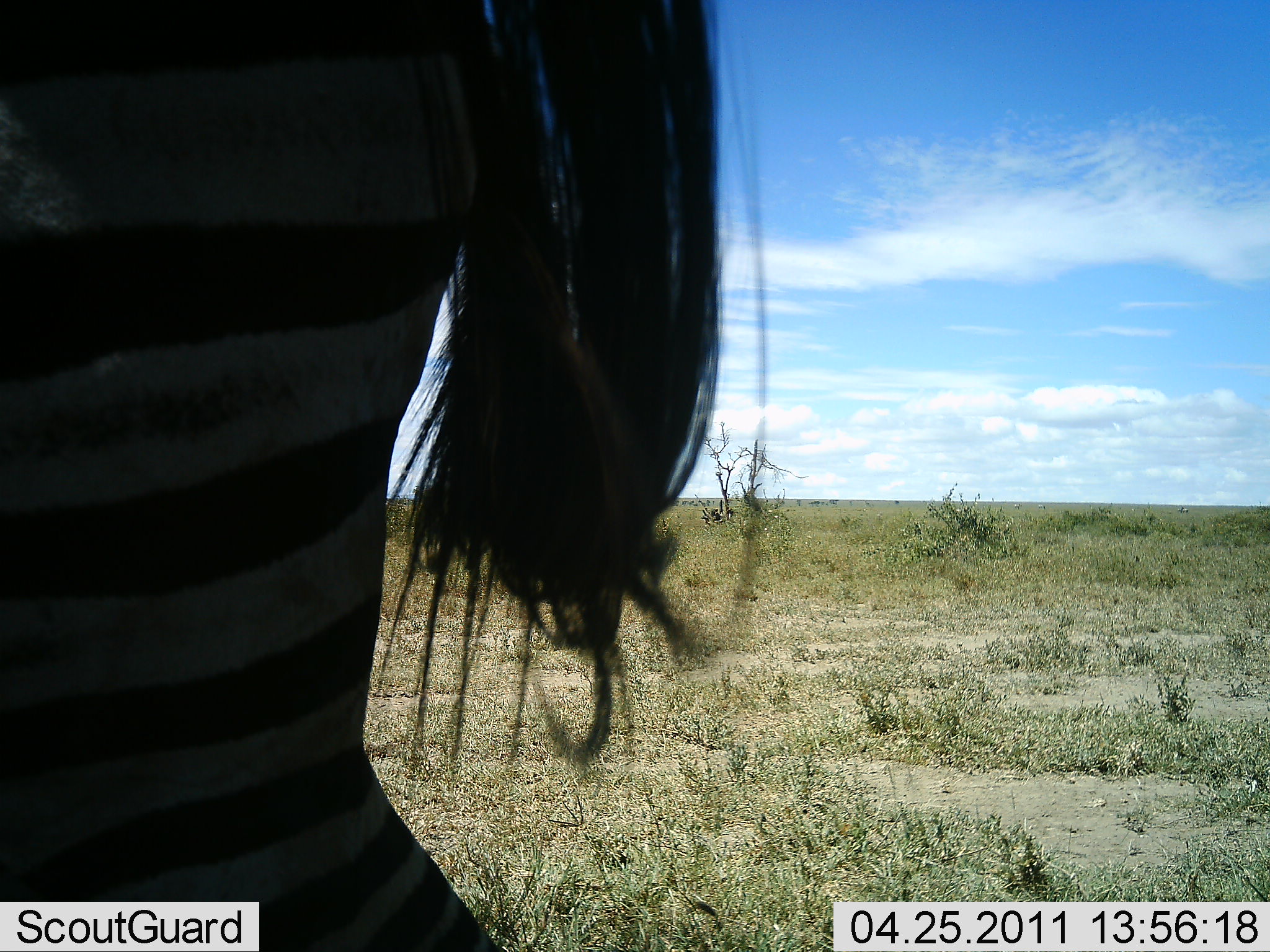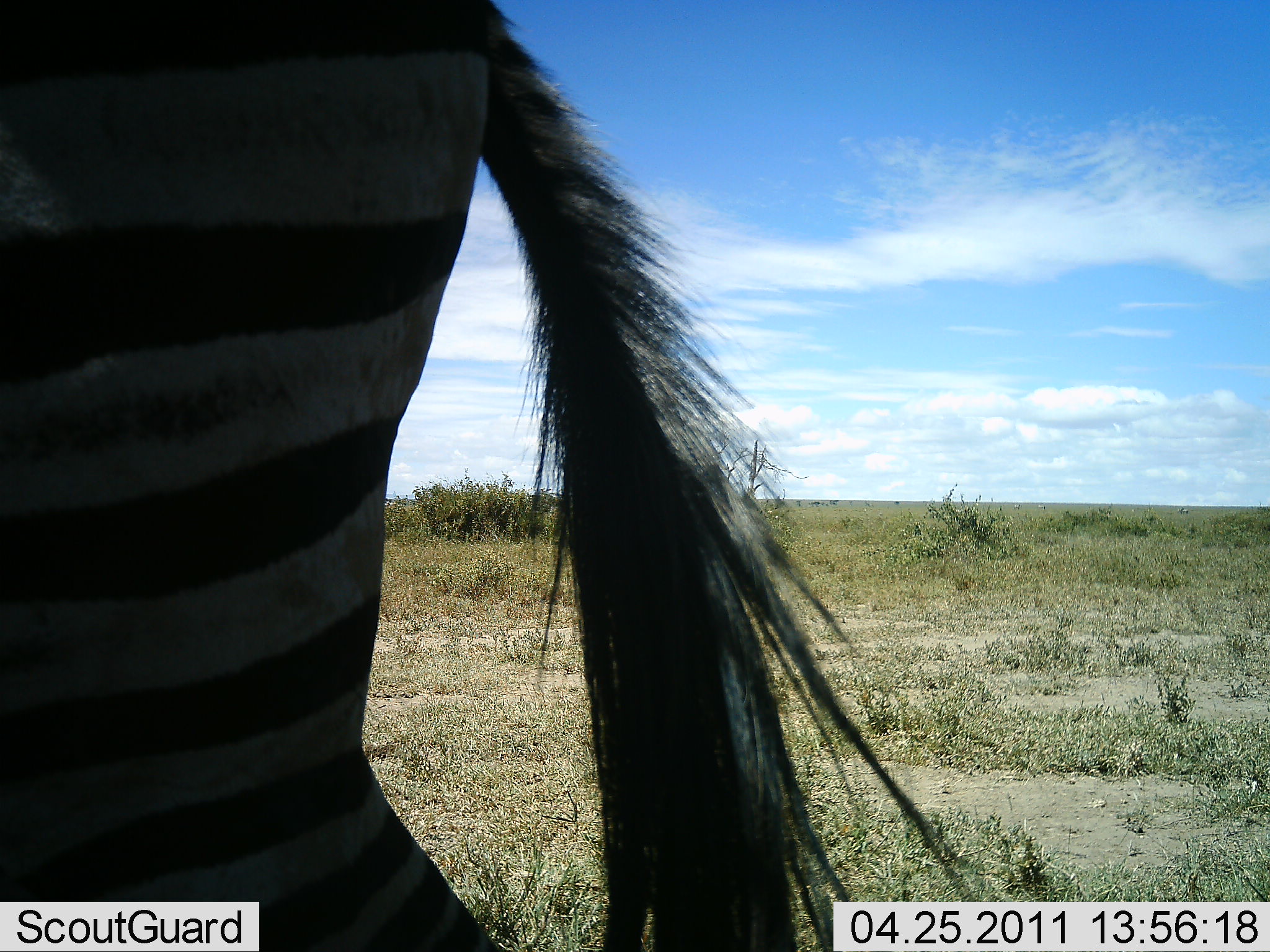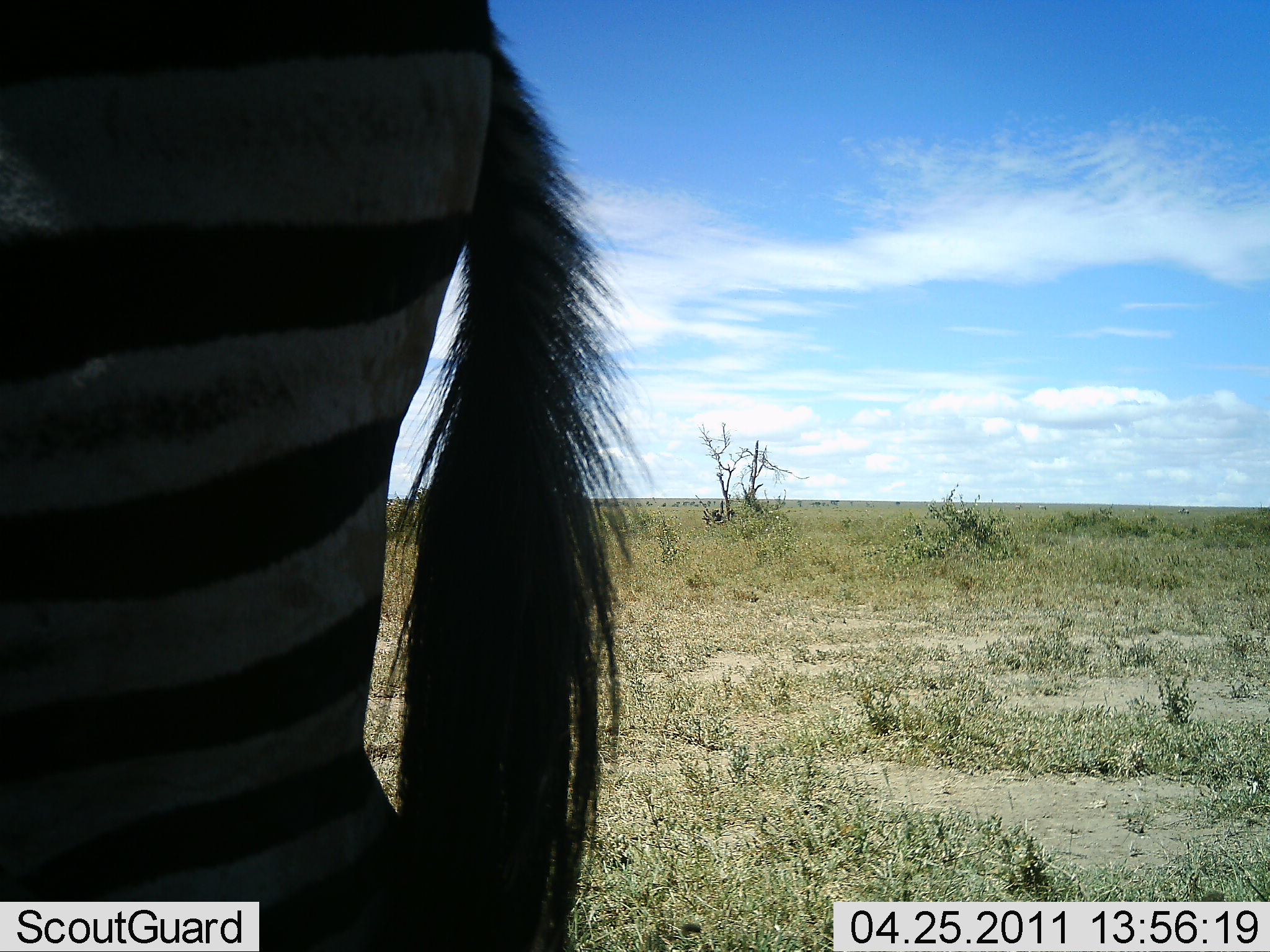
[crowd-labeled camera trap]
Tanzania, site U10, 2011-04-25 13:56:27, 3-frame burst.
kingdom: Animalia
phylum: Chordata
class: Mammalia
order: Perissodactyla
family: Equidae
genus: Equus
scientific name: Equus quagga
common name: plains zebra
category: zebra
Zebra (plains zebra) (Equus quagga), count 1. Behavior (volunteer vote fractions): standing 100%, resting 0%, moving 0%, interacting 0%. Young present (vote fraction): 0%. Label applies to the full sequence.